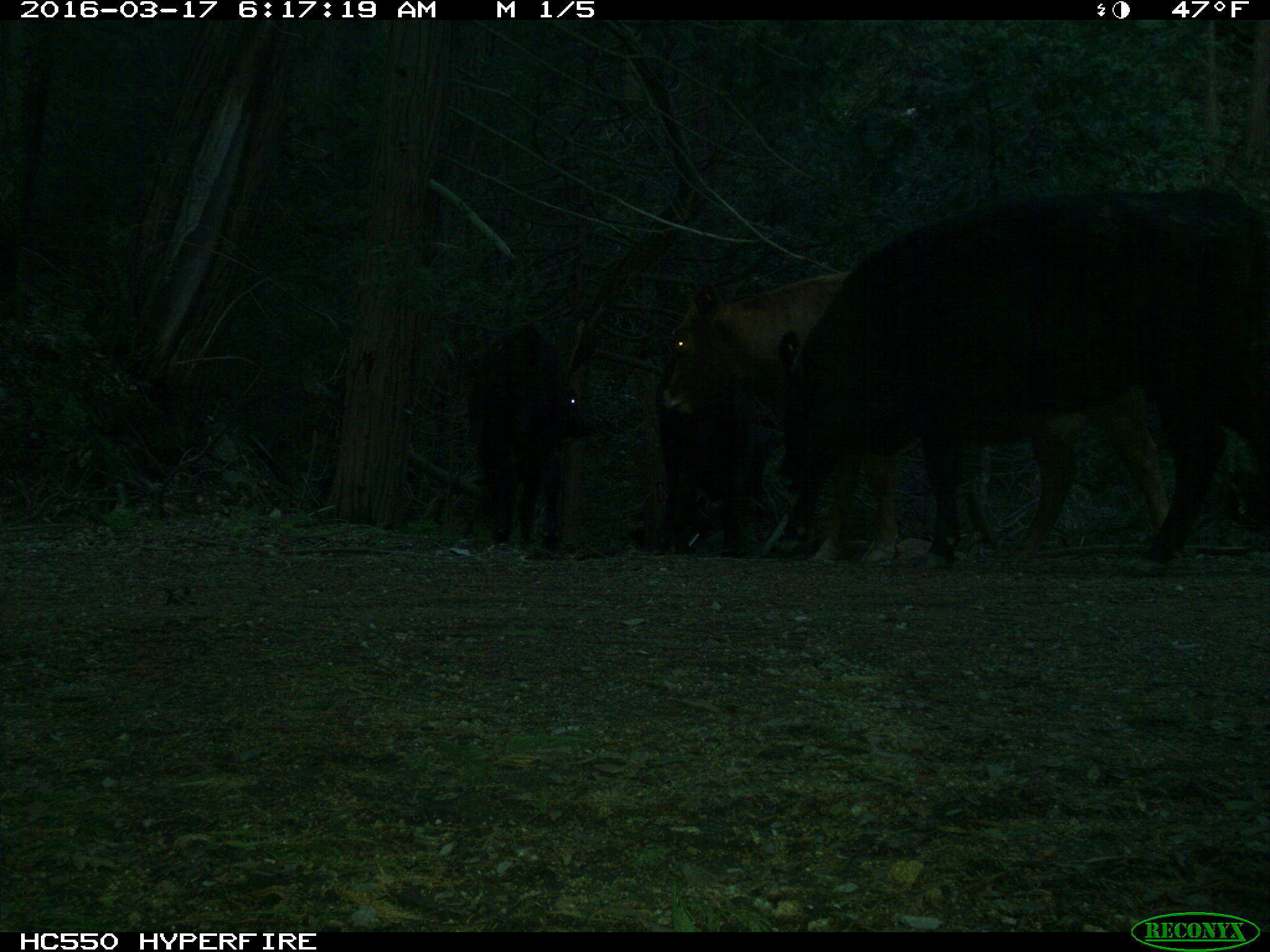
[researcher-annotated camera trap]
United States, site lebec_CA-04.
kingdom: Animalia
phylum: Chordata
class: Mammalia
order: Artiodactyla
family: Bovidae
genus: Bos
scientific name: Bos taurus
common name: domestic cow